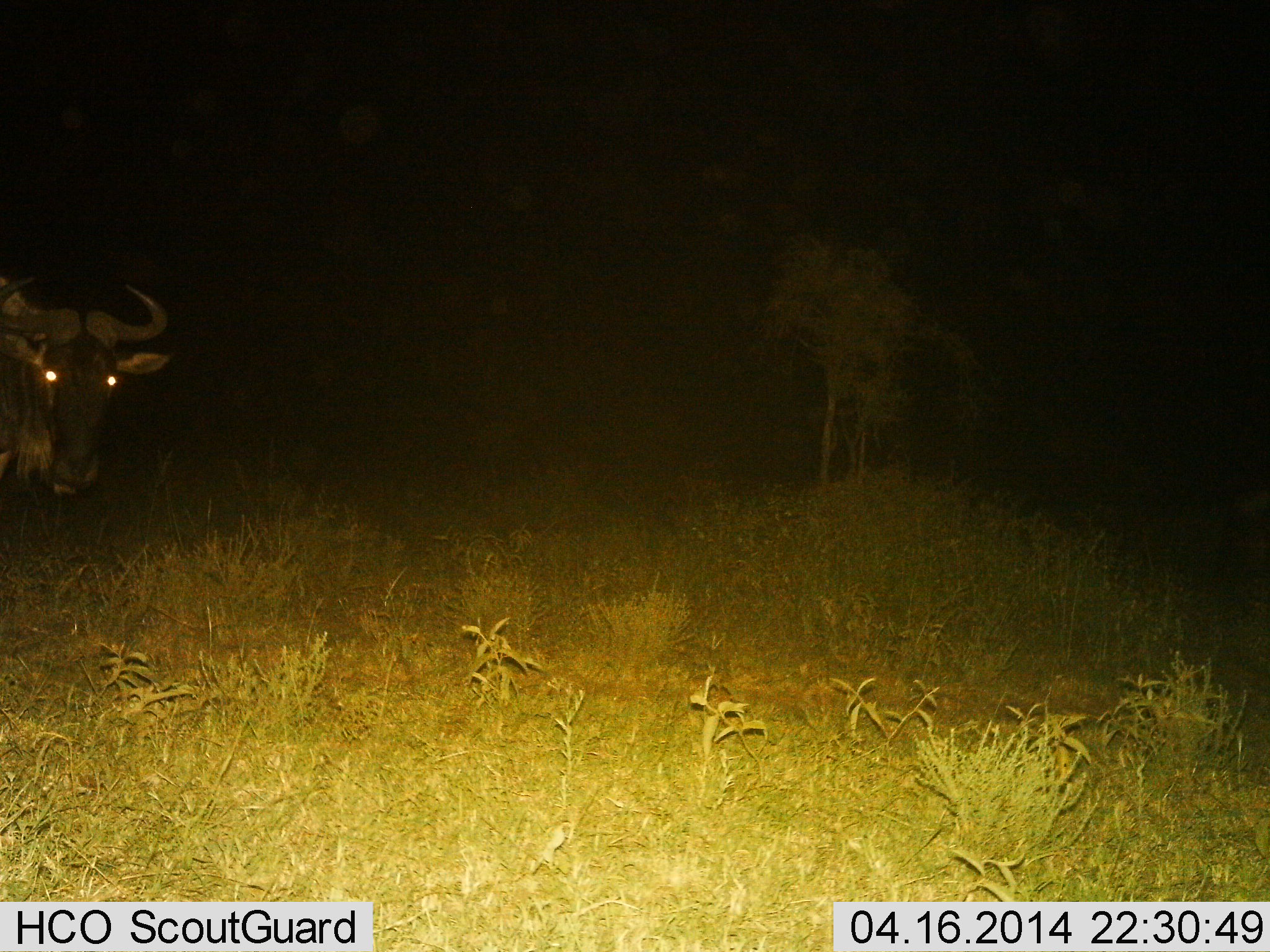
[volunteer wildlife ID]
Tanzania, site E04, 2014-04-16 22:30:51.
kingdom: Animalia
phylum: Chordata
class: Mammalia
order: Artiodactyla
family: Bovidae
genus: Connochaetes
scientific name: Connochaetes taurinus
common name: blue wildebeest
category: wildebeest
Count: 1.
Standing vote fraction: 100%.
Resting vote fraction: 0%.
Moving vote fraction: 0%.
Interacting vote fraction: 0%.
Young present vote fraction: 0%.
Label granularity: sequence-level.